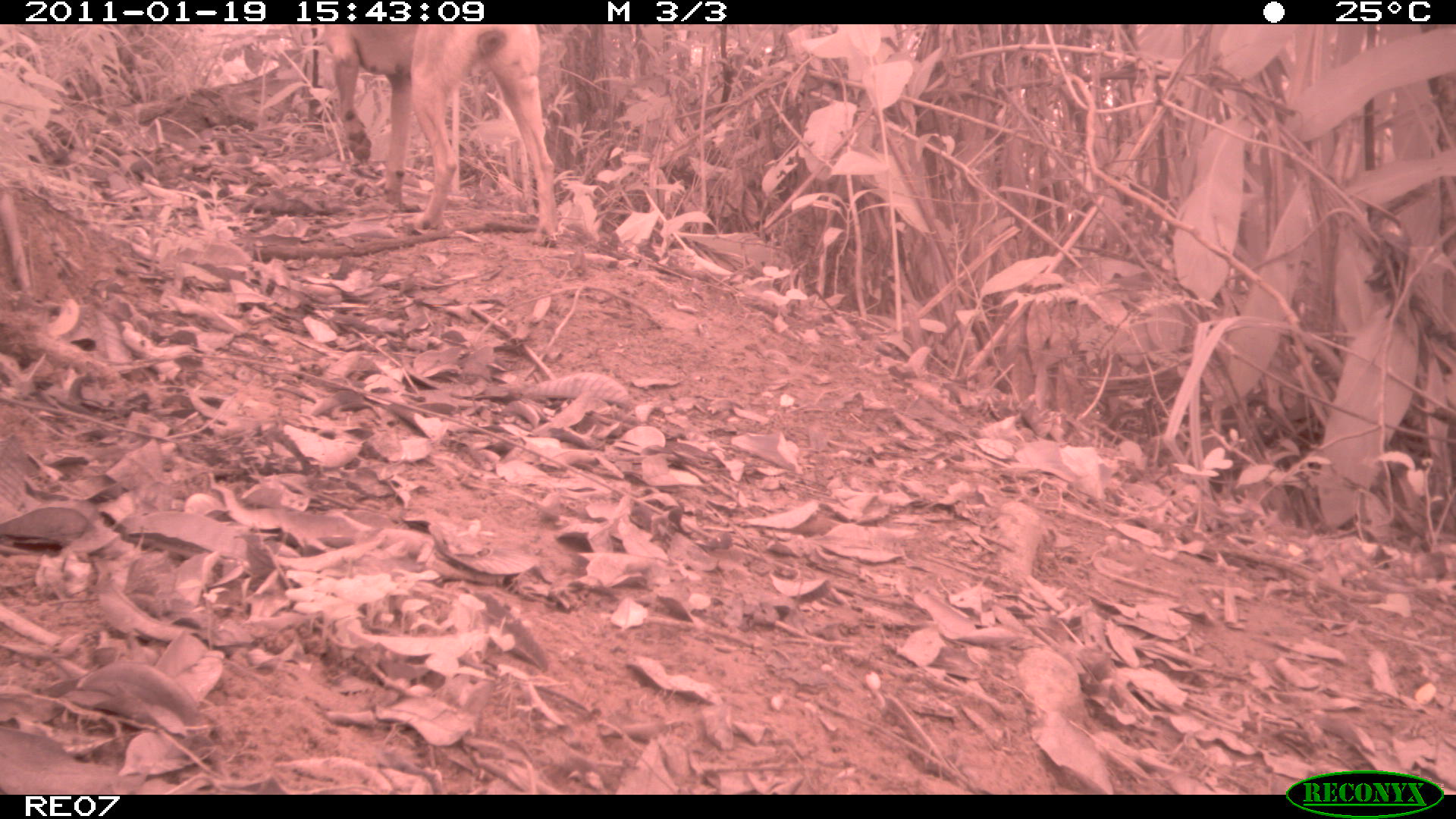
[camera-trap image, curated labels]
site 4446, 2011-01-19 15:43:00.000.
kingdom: Animalia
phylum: Chordata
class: Mammalia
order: Carnivora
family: Canidae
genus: Canis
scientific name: Canis familiaris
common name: domestic dog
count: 2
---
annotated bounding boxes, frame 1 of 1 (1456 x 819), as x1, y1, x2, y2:
canis familiaris: 313, 24, 561, 249